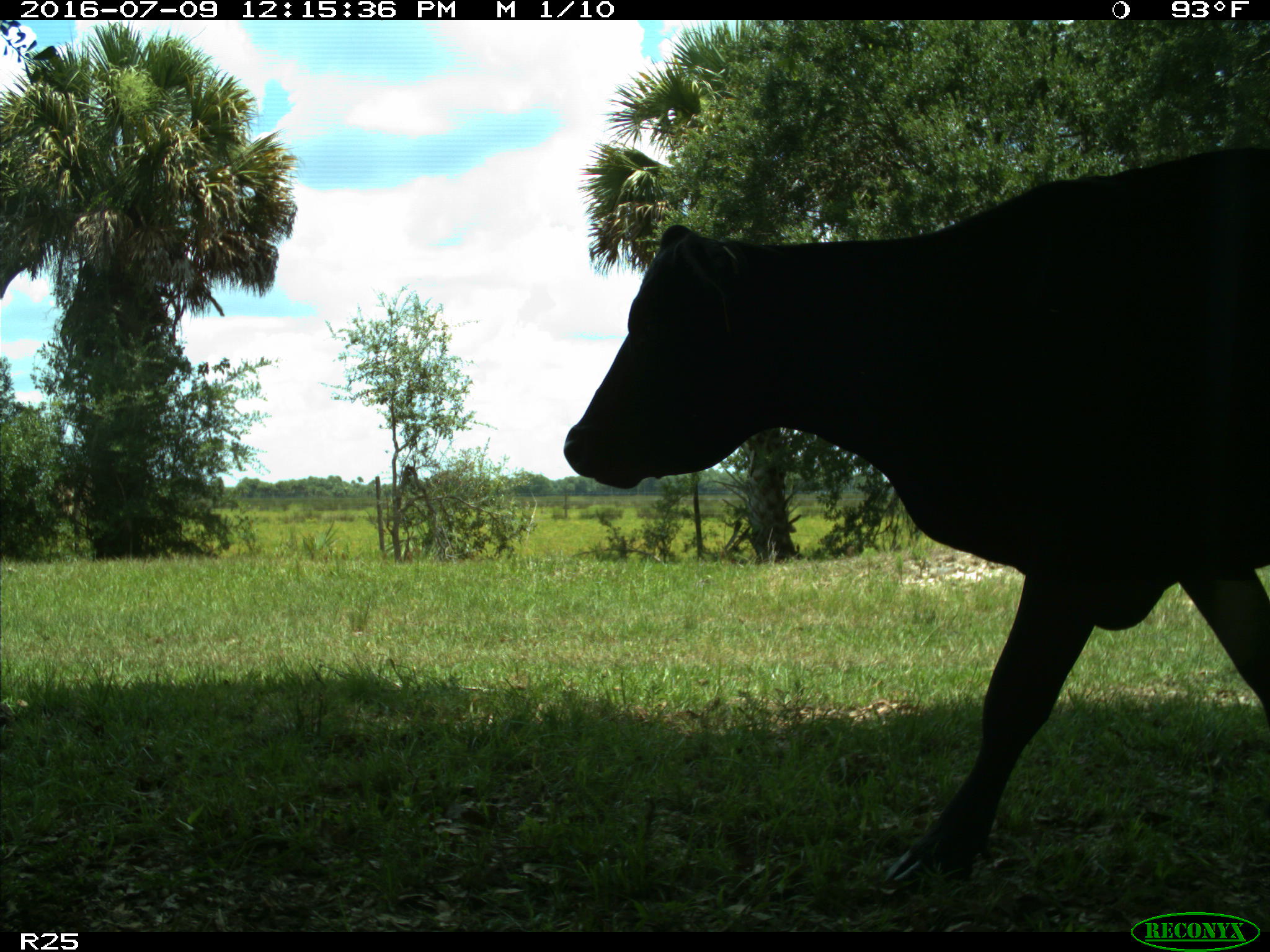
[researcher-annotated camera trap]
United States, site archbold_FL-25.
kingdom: Animalia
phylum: Chordata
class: Mammalia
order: Artiodactyla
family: Bovidae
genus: Bos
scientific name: Bos taurus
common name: domestic cow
Bos taurus (domestic cow).